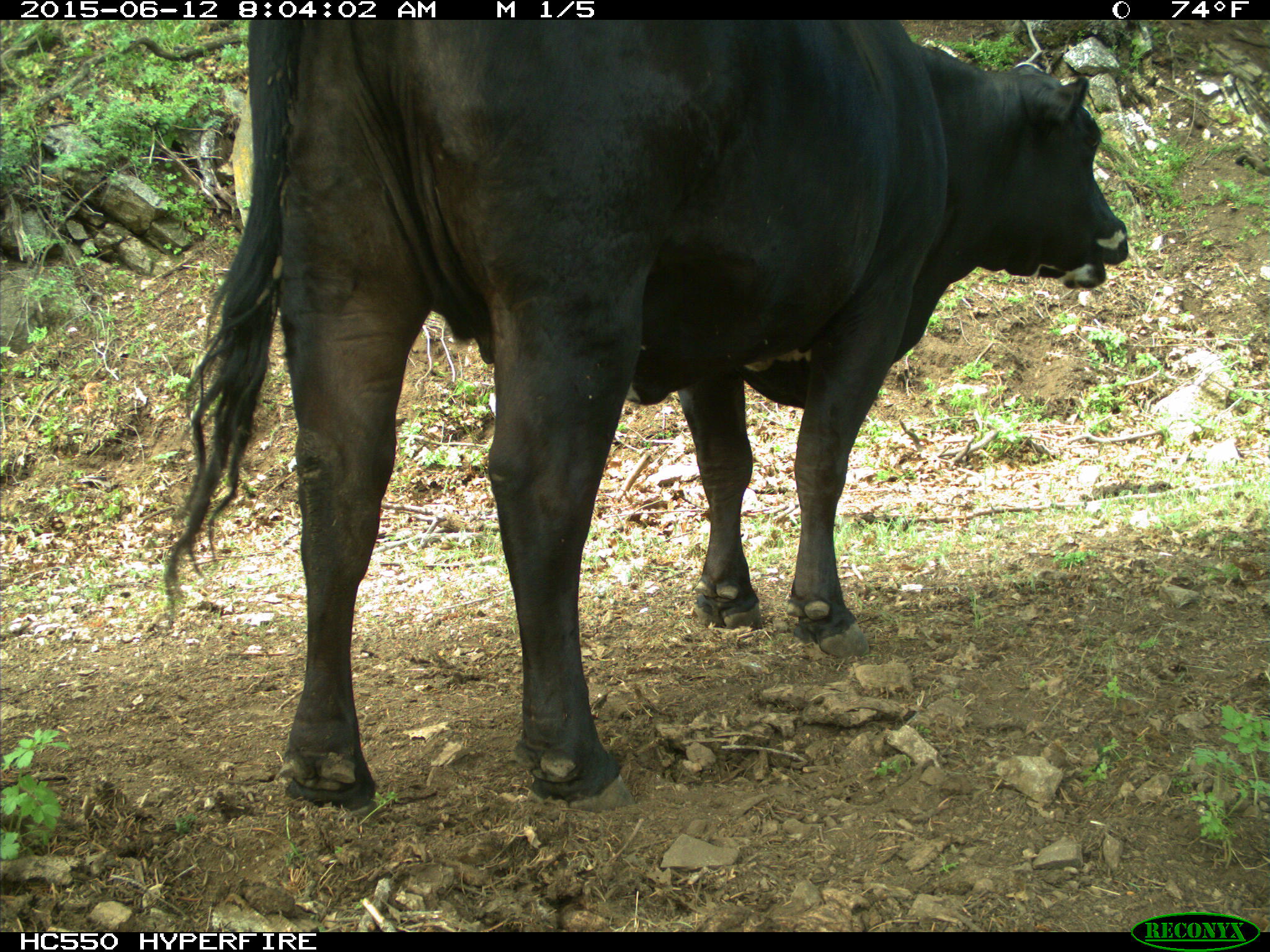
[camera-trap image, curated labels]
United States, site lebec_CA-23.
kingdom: Animalia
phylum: Chordata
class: Mammalia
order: Artiodactyla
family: Bovidae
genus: Bos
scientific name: Bos taurus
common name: domestic cow